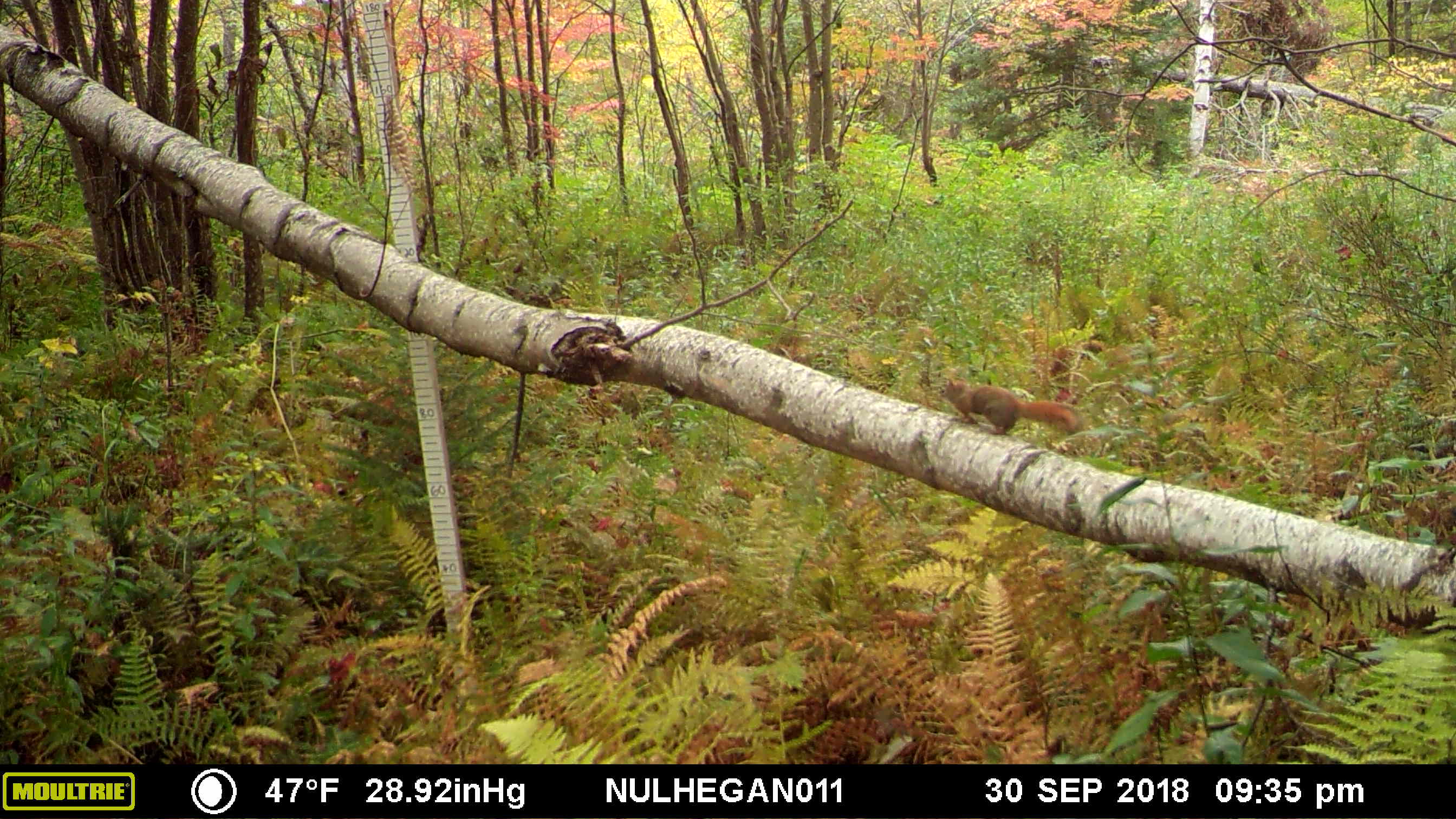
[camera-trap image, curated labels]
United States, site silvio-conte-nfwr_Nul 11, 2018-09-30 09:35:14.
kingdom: Animalia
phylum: Chordata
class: Mammalia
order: Rodentia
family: Sciuridae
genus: Tamiasciurus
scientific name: Tamiasciurus hudsonicus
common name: red squirrel